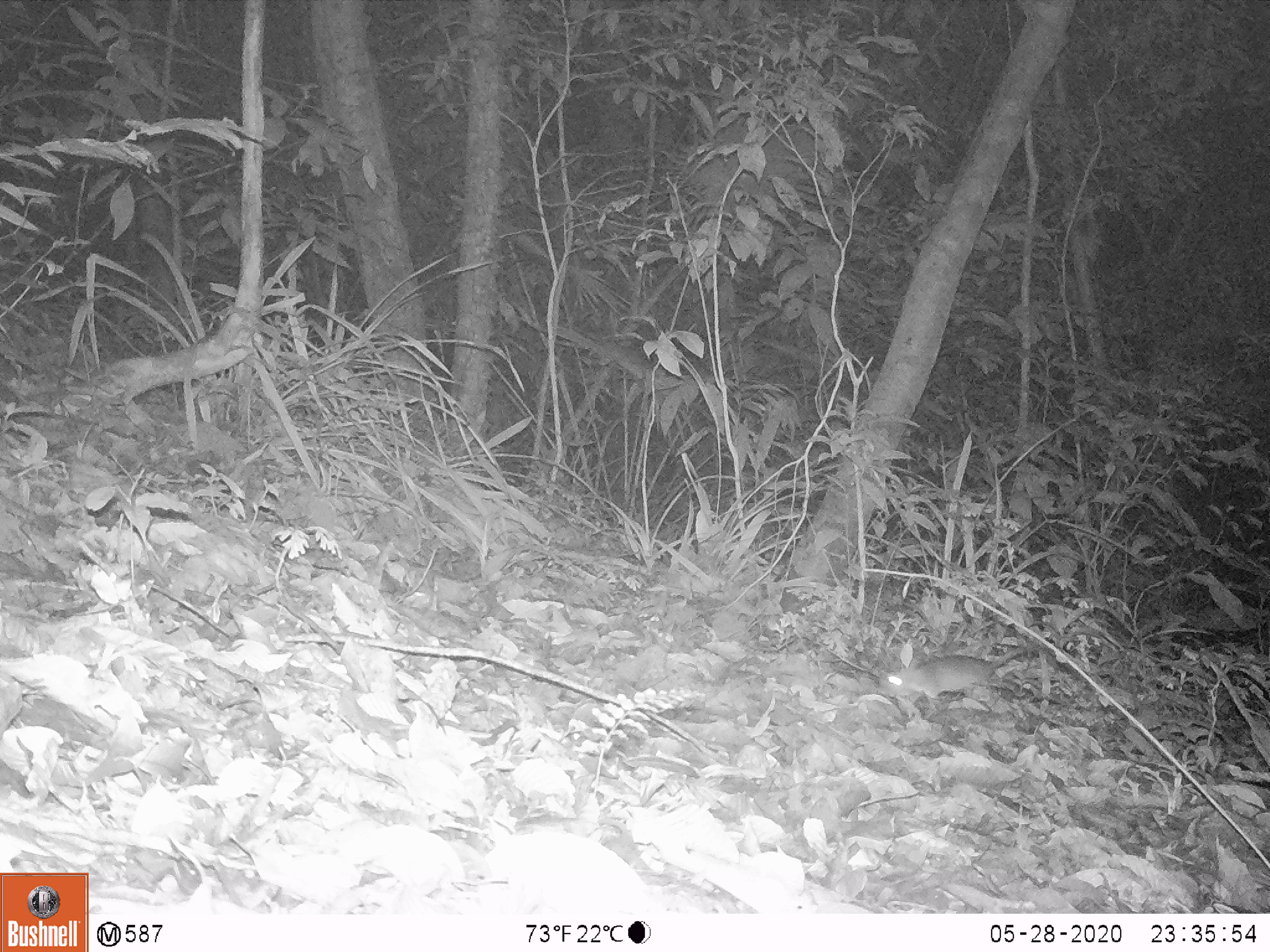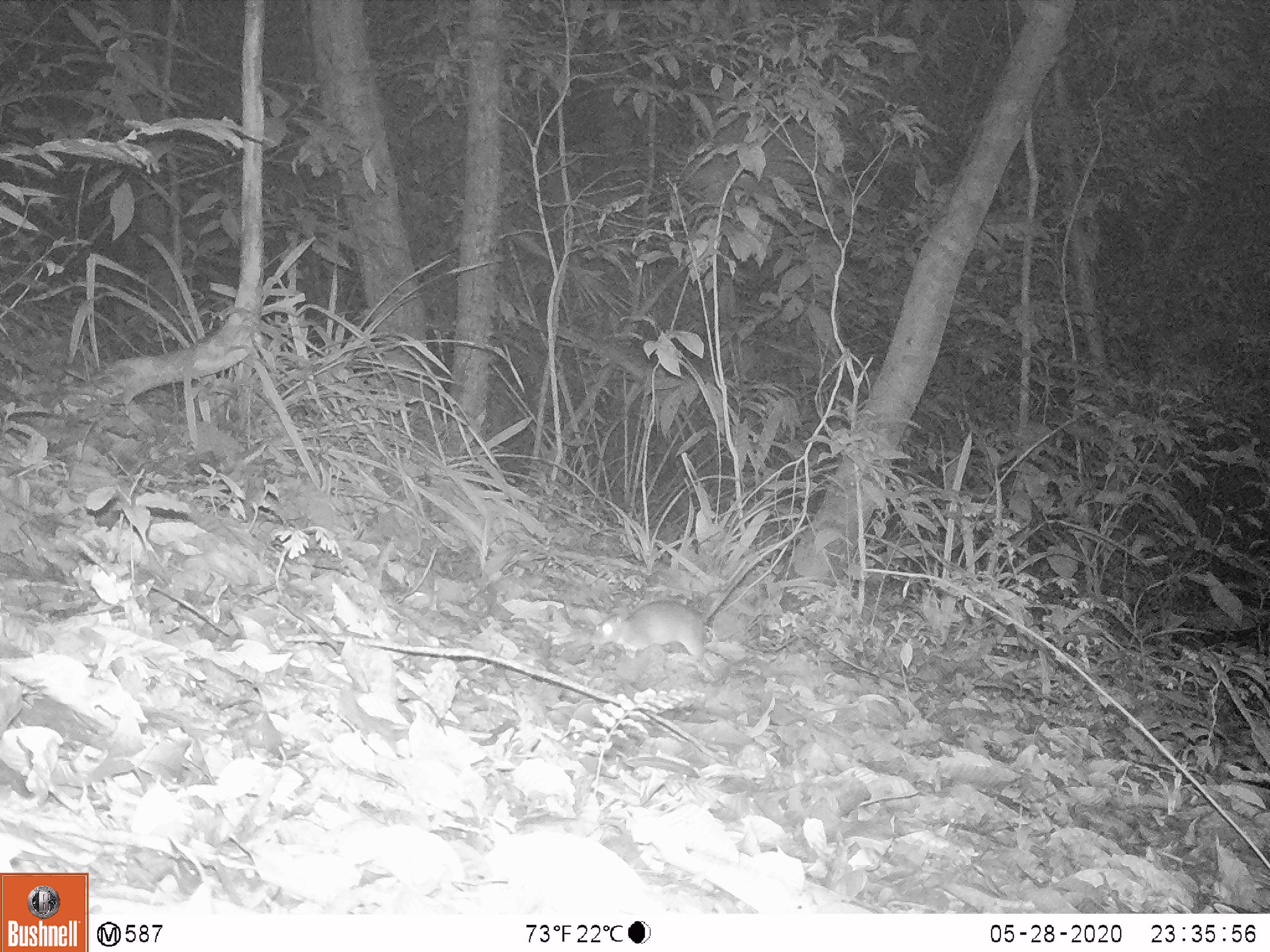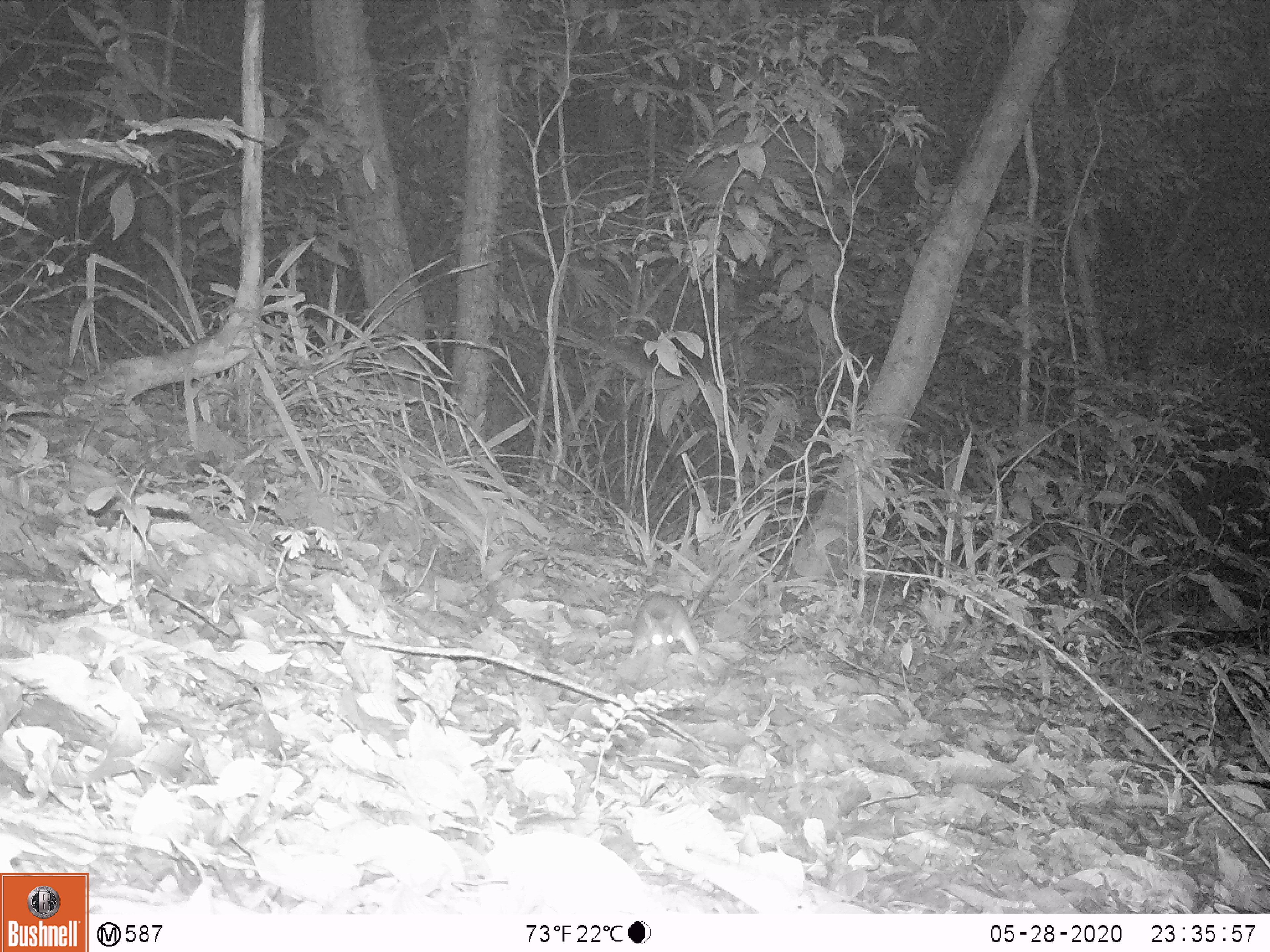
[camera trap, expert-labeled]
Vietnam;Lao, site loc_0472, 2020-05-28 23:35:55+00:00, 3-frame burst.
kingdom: Animalia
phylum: Chordata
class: Mammalia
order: Rodentia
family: Muridae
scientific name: Muridae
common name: old-world mice and rats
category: unidentified murid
Unidentified murid (old-world mice and rats) (Muridae). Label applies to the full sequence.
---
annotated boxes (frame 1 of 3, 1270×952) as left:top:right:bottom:
unidentified murid: 877:644:1028:705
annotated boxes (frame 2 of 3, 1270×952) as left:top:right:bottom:
unidentified murid: 589:565:744:661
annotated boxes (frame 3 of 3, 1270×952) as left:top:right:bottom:
unidentified murid: 629:569:723:659